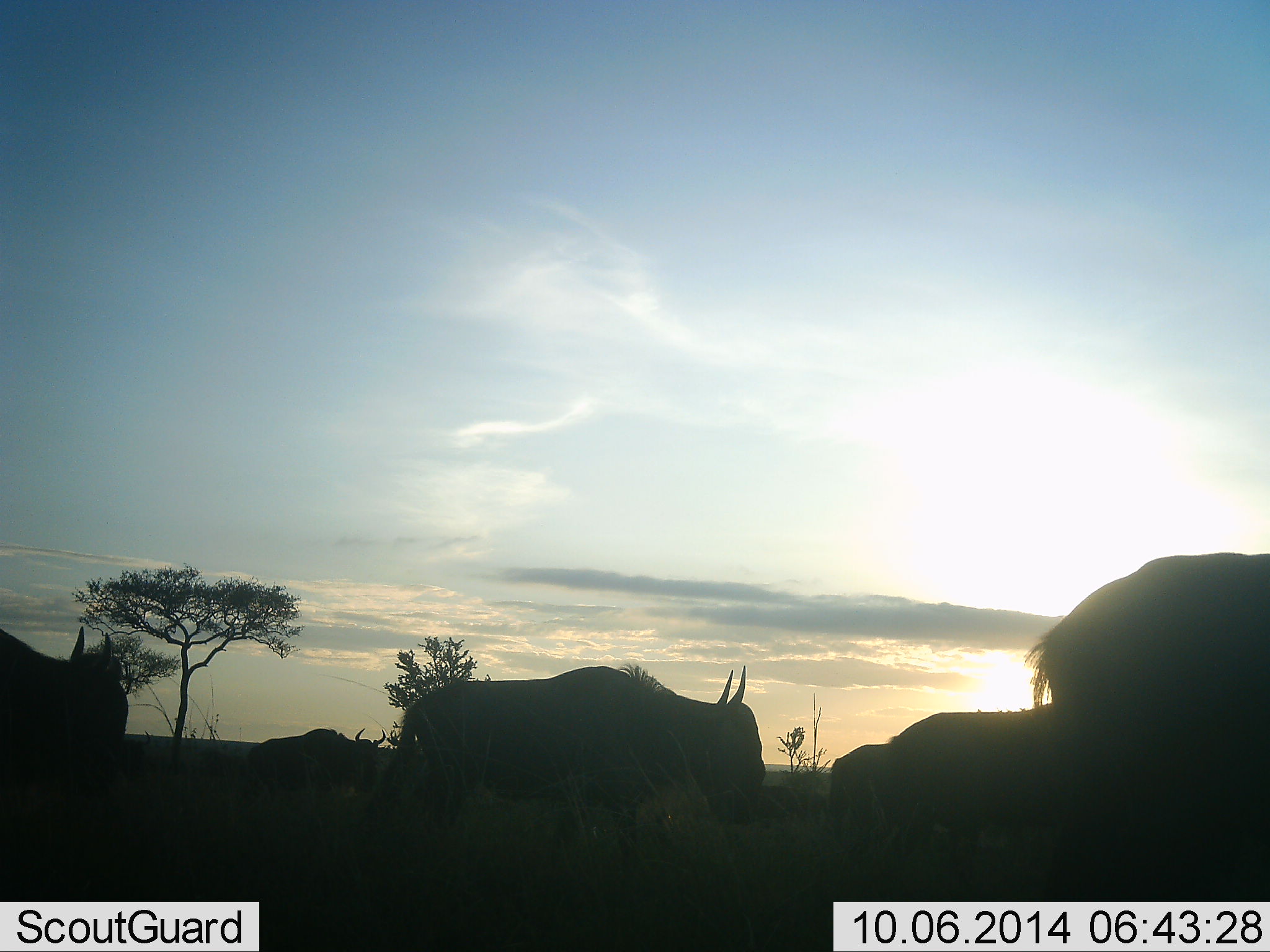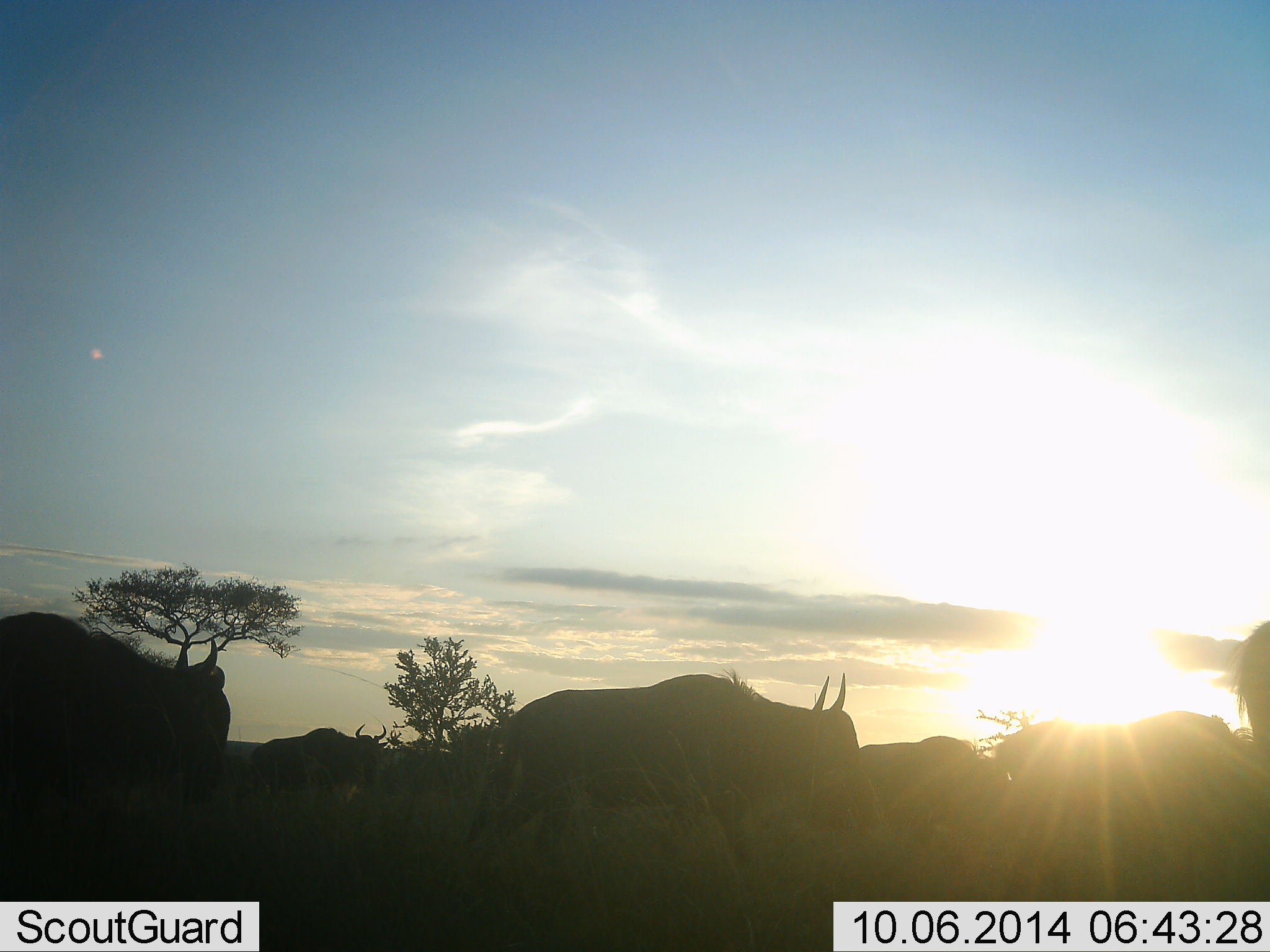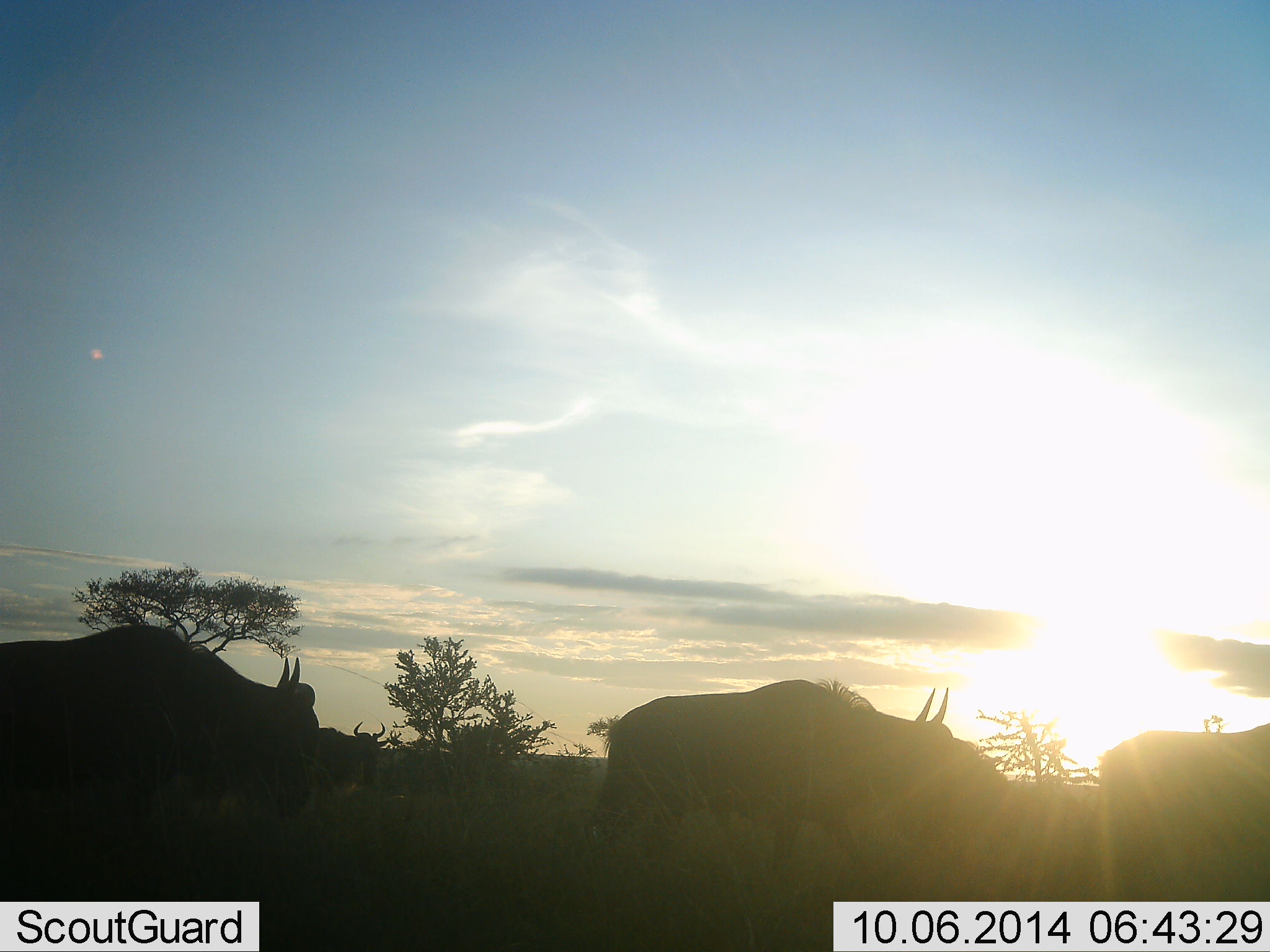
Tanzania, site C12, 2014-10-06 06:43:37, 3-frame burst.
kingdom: Animalia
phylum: Chordata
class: Mammalia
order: Artiodactyla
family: Bovidae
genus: Connochaetes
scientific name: Connochaetes taurinus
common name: blue wildebeest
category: wildebeest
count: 7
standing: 0%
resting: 0%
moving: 100%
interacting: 0%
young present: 0%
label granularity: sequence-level